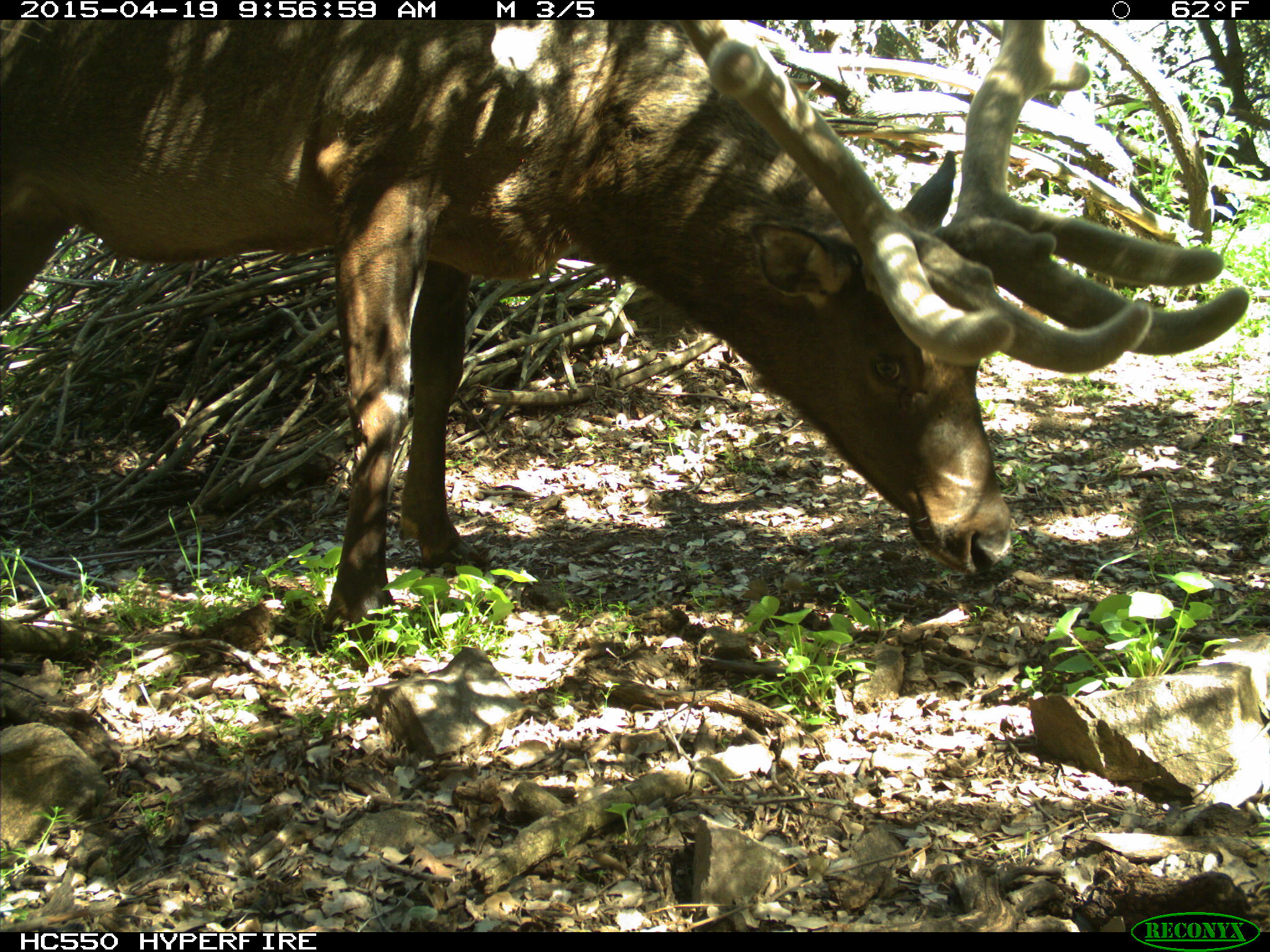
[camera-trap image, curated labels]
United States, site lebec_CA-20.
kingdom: Animalia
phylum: Chordata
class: Mammalia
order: Artiodactyla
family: Cervidae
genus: Cervus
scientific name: Cervus canadensis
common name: elk